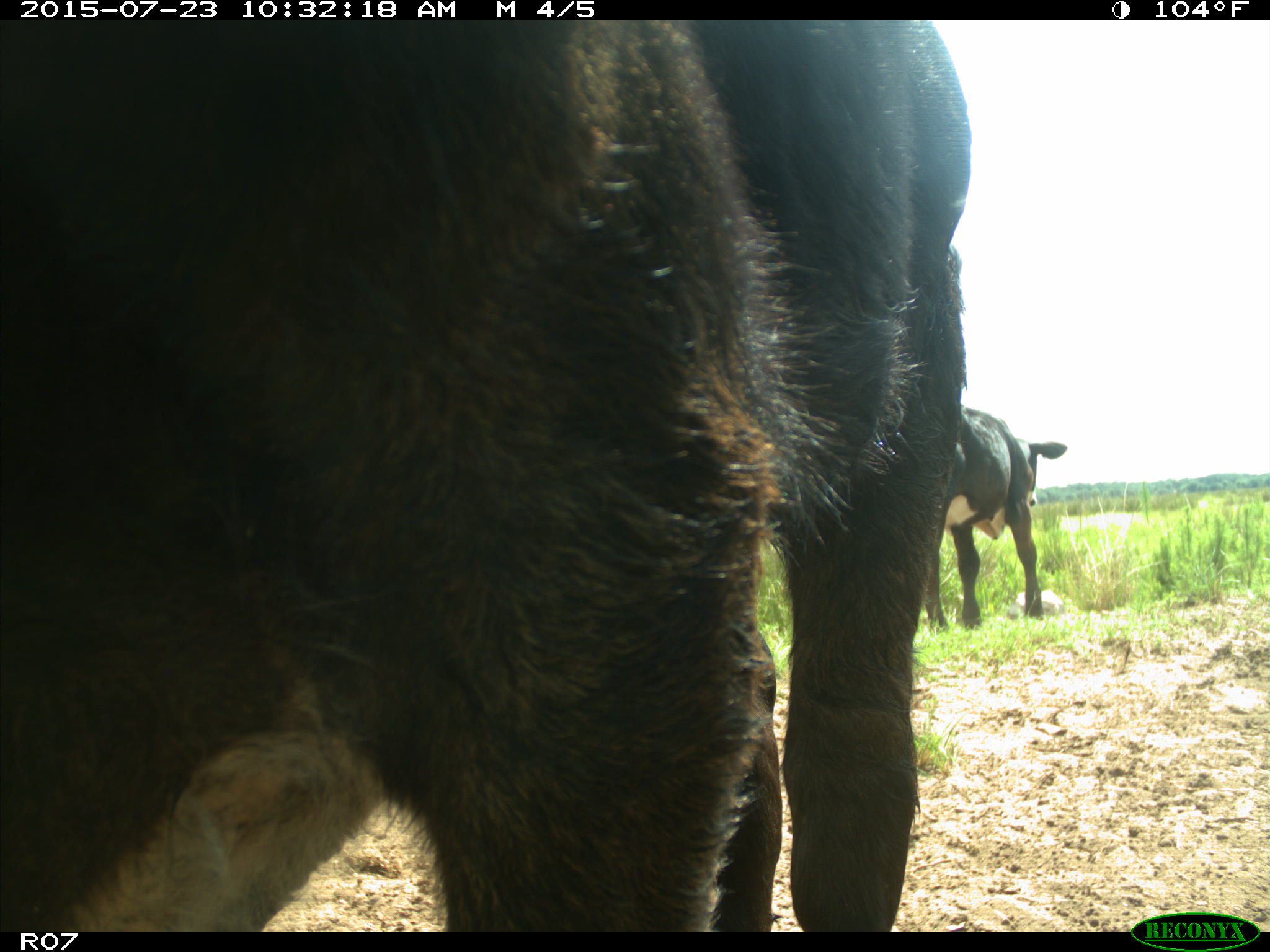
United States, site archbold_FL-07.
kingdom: Animalia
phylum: Chordata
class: Mammalia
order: Artiodactyla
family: Bovidae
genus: Bos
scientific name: Bos taurus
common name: domestic cow